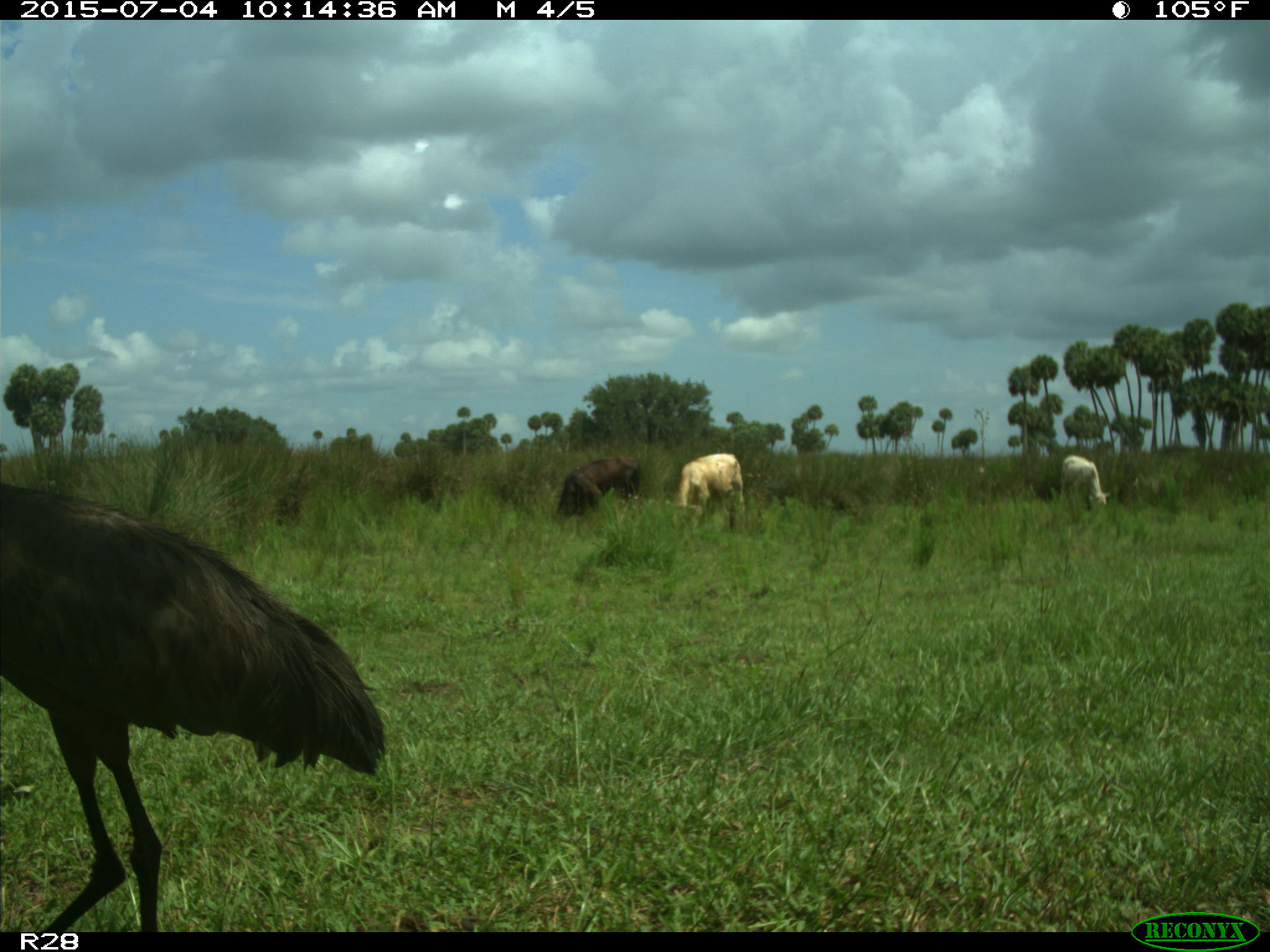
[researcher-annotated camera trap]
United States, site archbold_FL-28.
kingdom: Animalia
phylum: Chordata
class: Mammalia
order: Artiodactyla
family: Bovidae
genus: Bos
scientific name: Bos taurus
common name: domestic cow